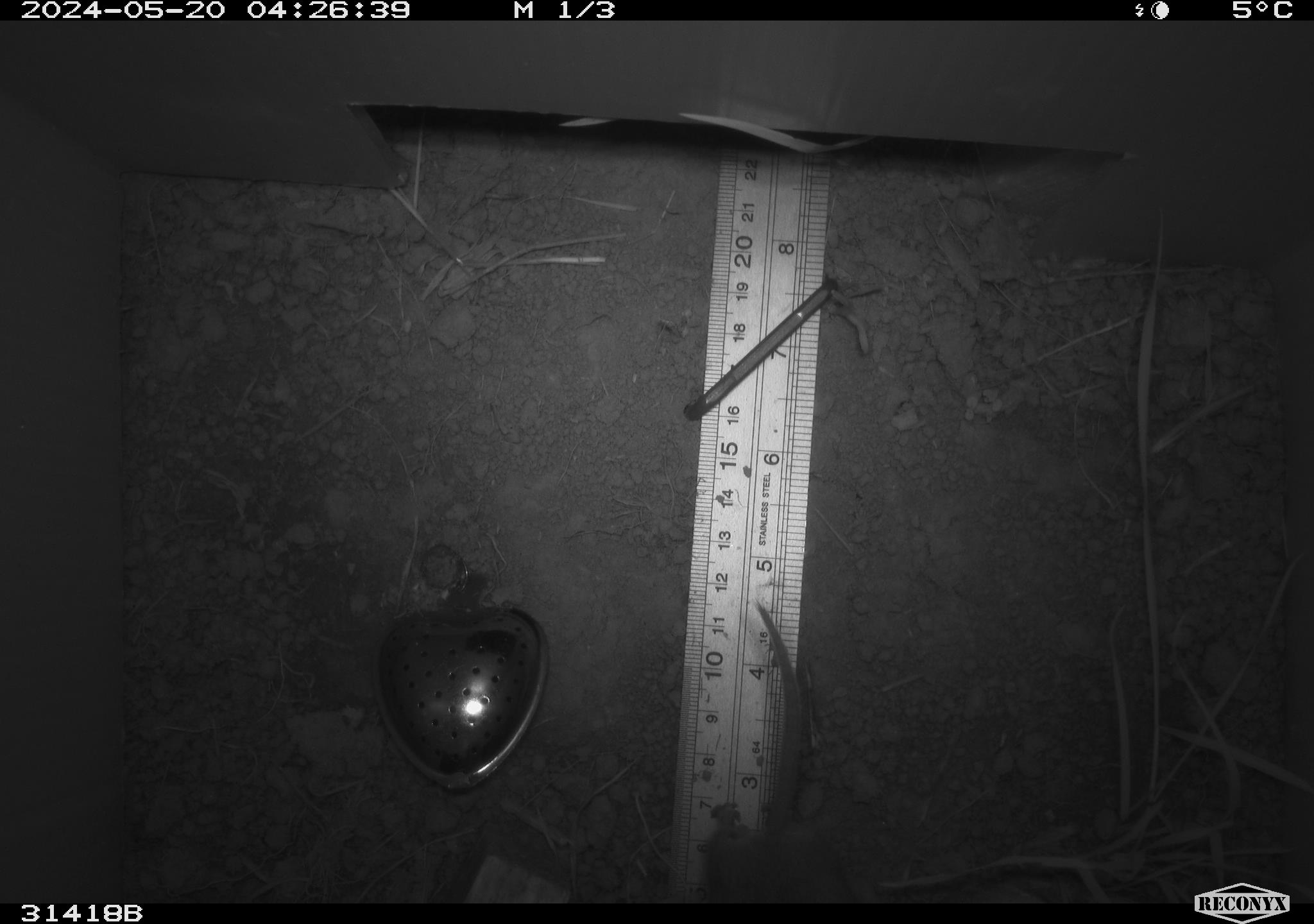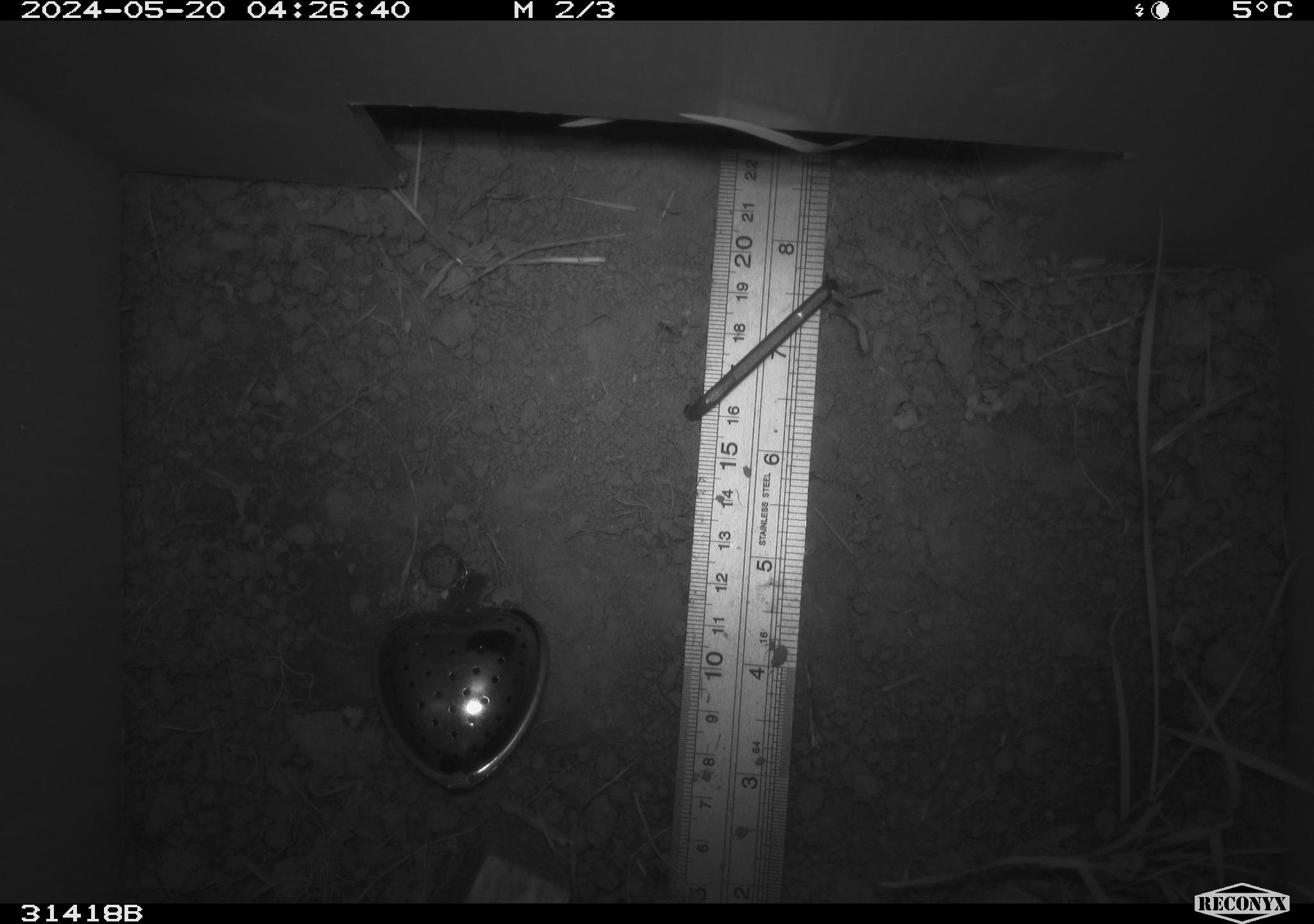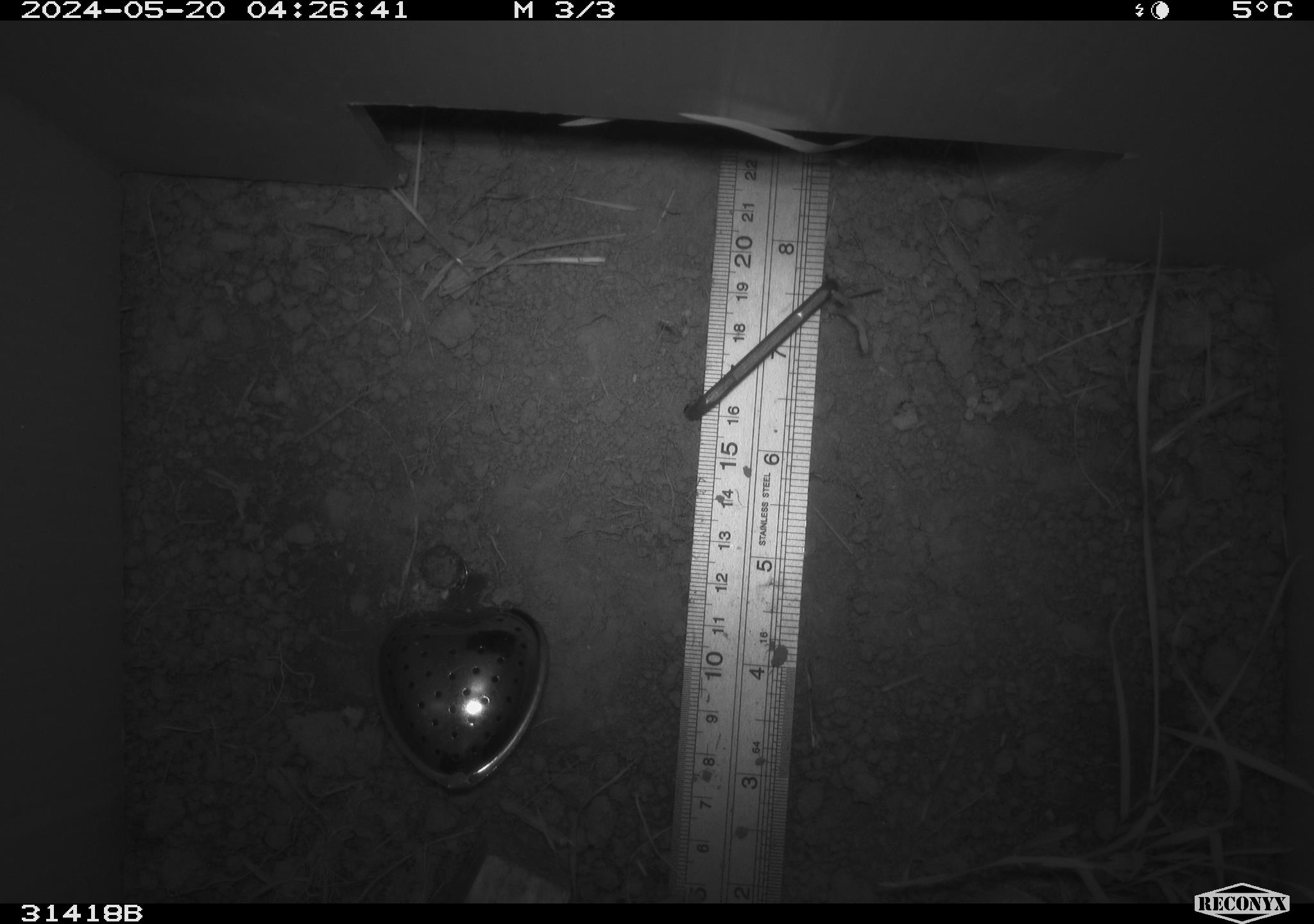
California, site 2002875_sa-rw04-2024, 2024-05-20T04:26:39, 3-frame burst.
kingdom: Animalia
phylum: Chordata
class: Mammalia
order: Rodentia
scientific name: Rodentia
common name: rodent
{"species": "rodent (Rodentia)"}